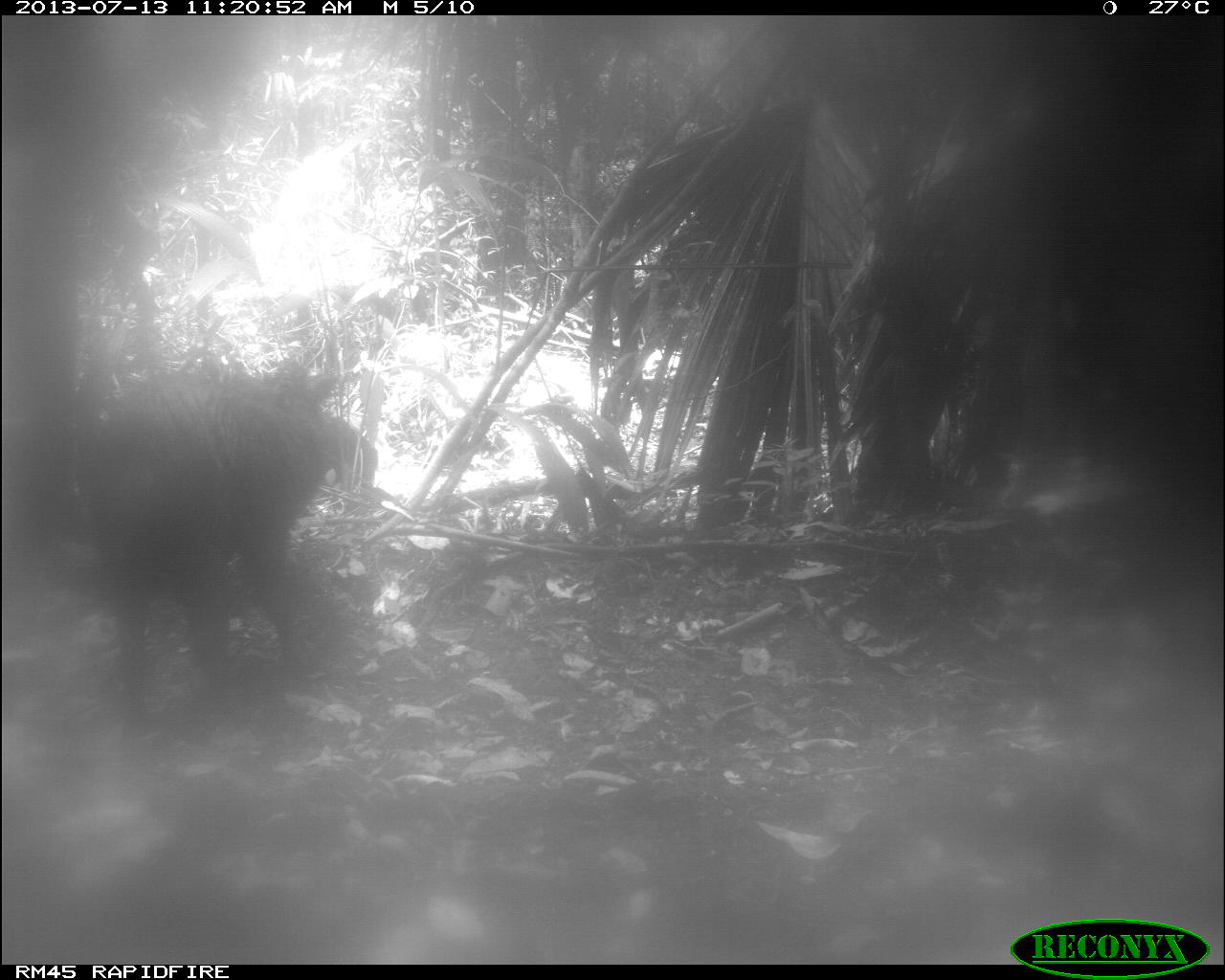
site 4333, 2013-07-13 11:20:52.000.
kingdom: Animalia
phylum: Chordata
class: Mammalia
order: Artiodactyla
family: Tayassuidae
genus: Tayassu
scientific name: Tayassu pecari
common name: white-lipped peccary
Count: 2.